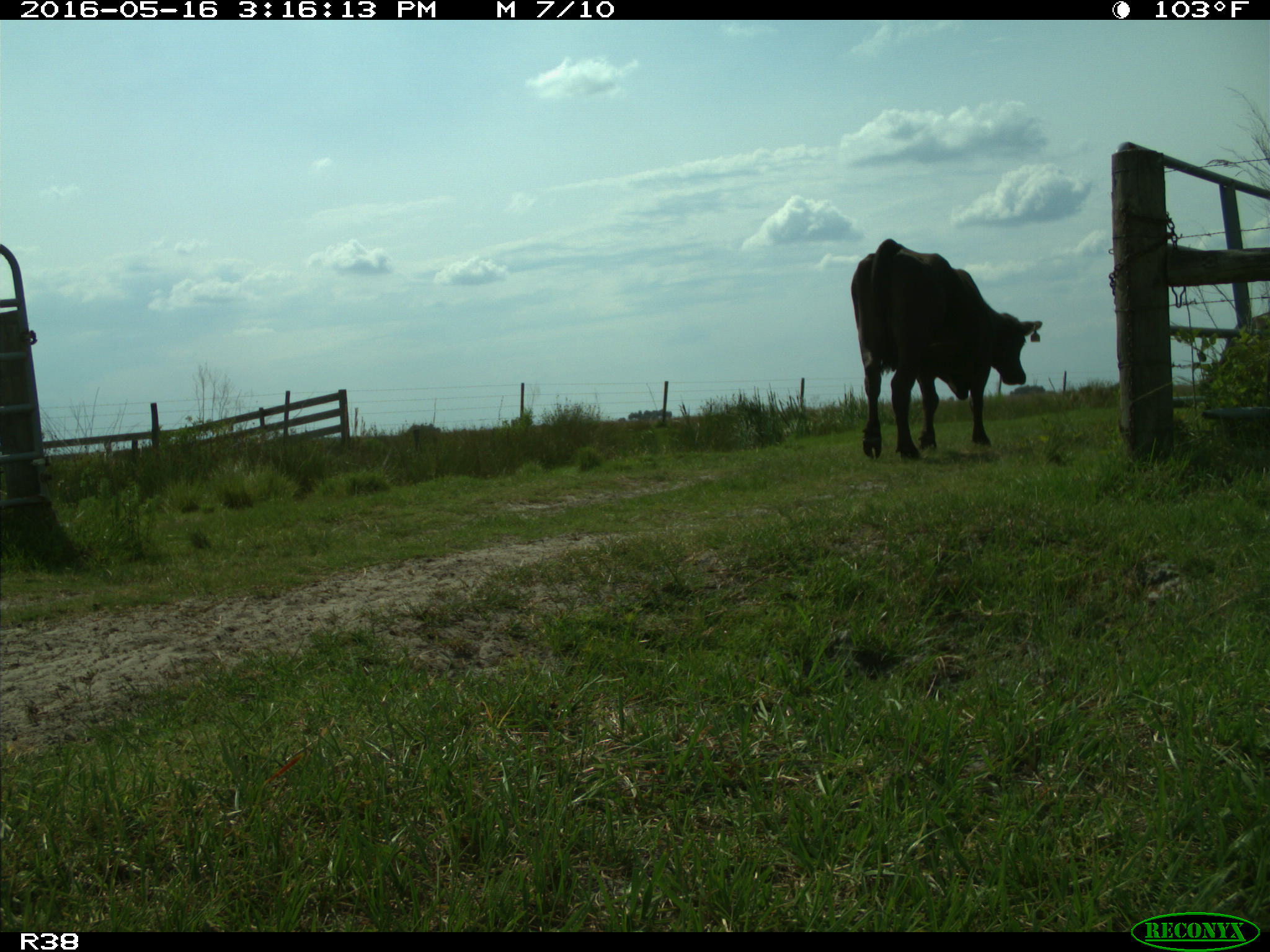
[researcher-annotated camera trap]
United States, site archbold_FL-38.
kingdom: Animalia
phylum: Chordata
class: Mammalia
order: Artiodactyla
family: Bovidae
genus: Bos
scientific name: Bos taurus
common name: domestic cow